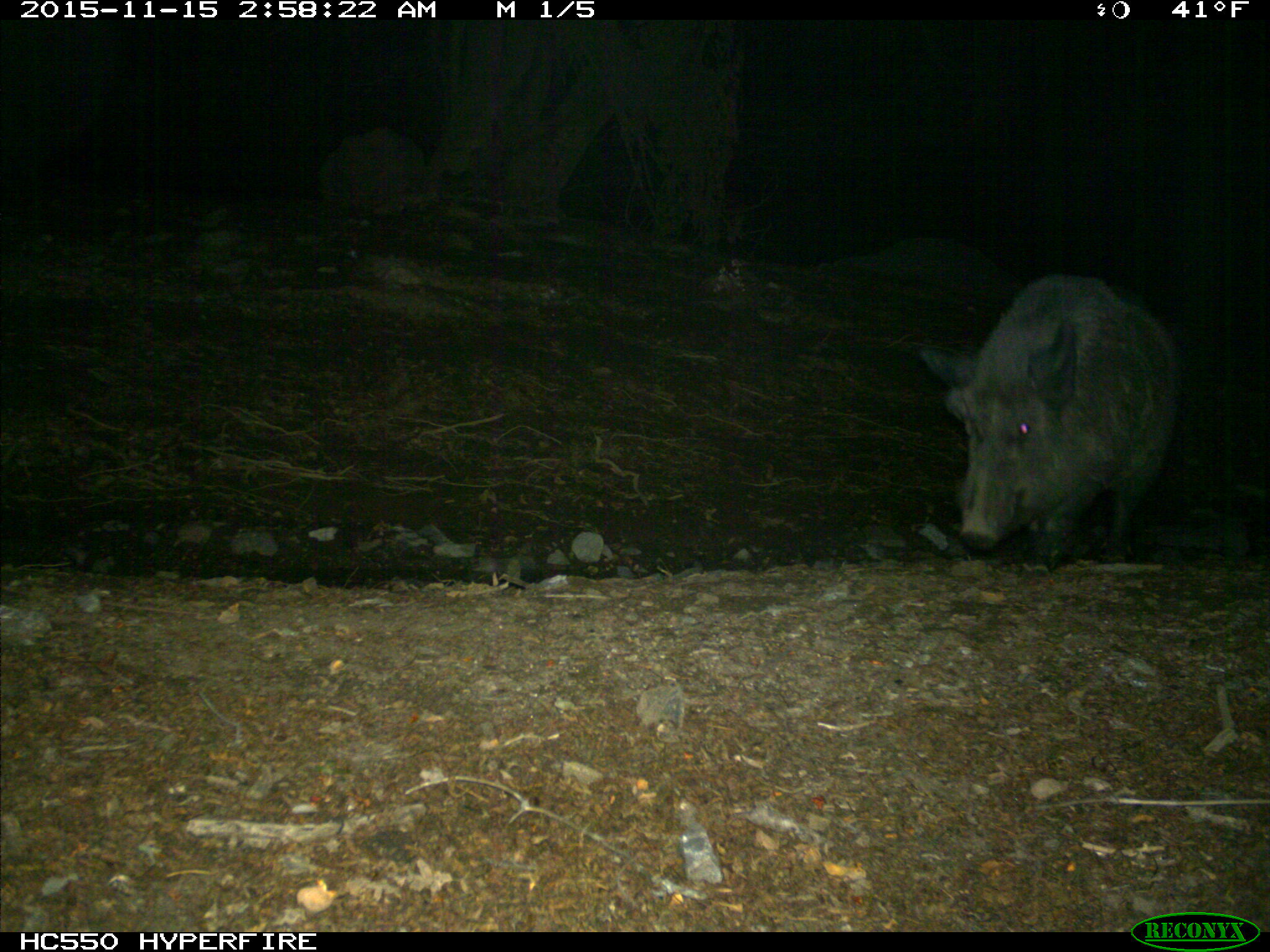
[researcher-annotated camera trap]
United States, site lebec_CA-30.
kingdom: Animalia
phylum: Chordata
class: Mammalia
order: Artiodactyla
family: Suidae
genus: Sus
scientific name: Sus scrofa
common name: wild boar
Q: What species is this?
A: Sus scrofa (wild boar).